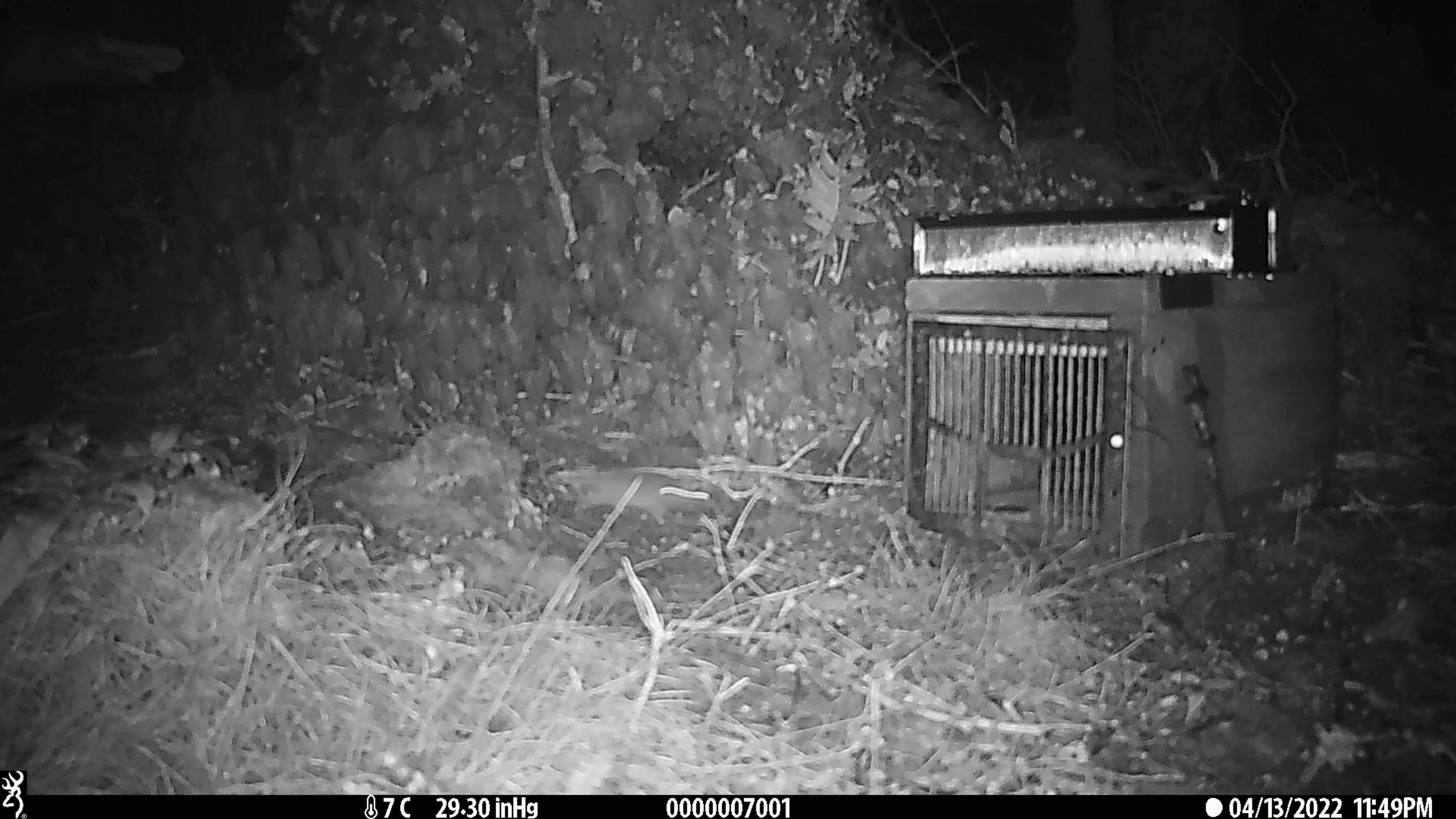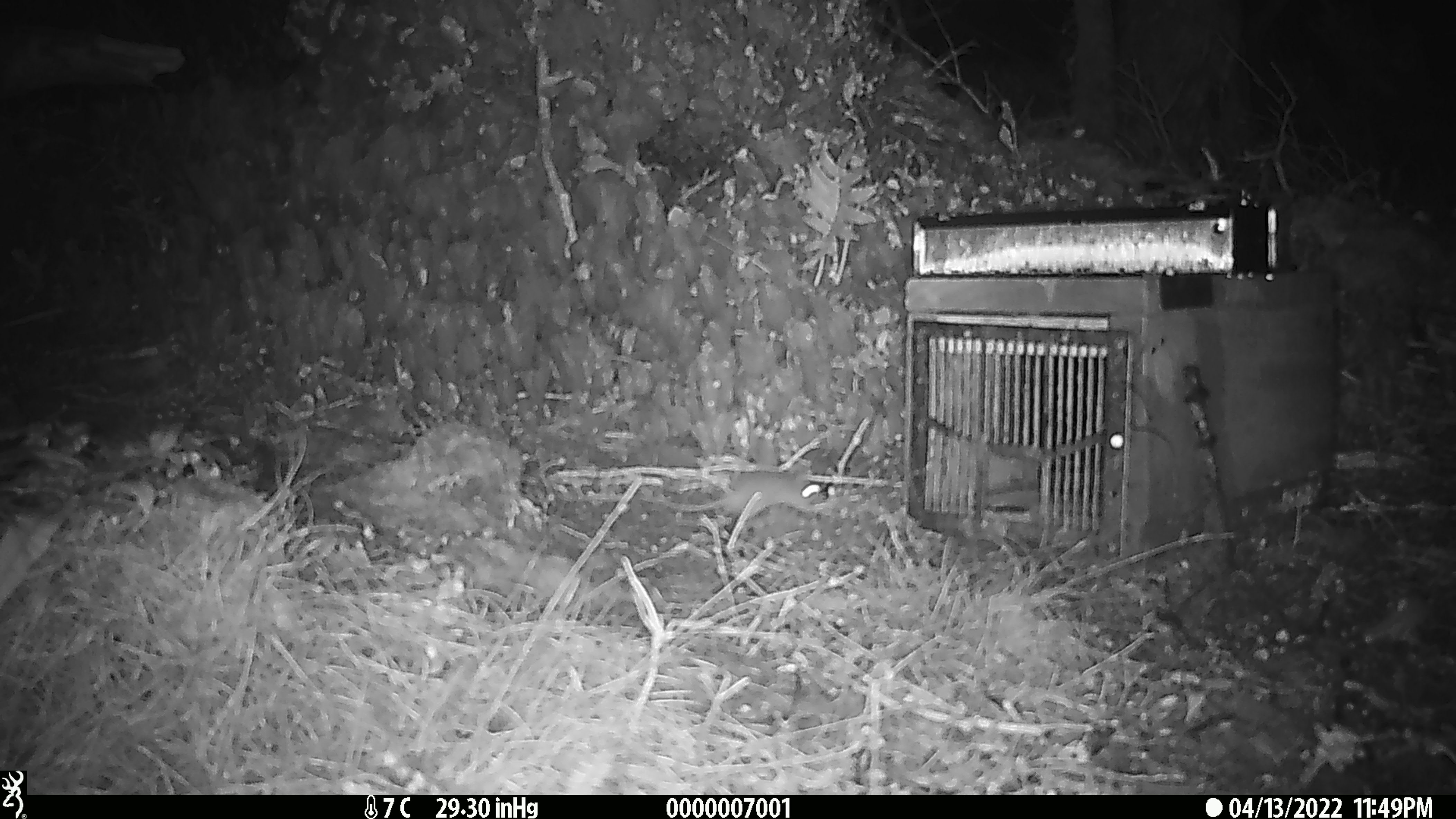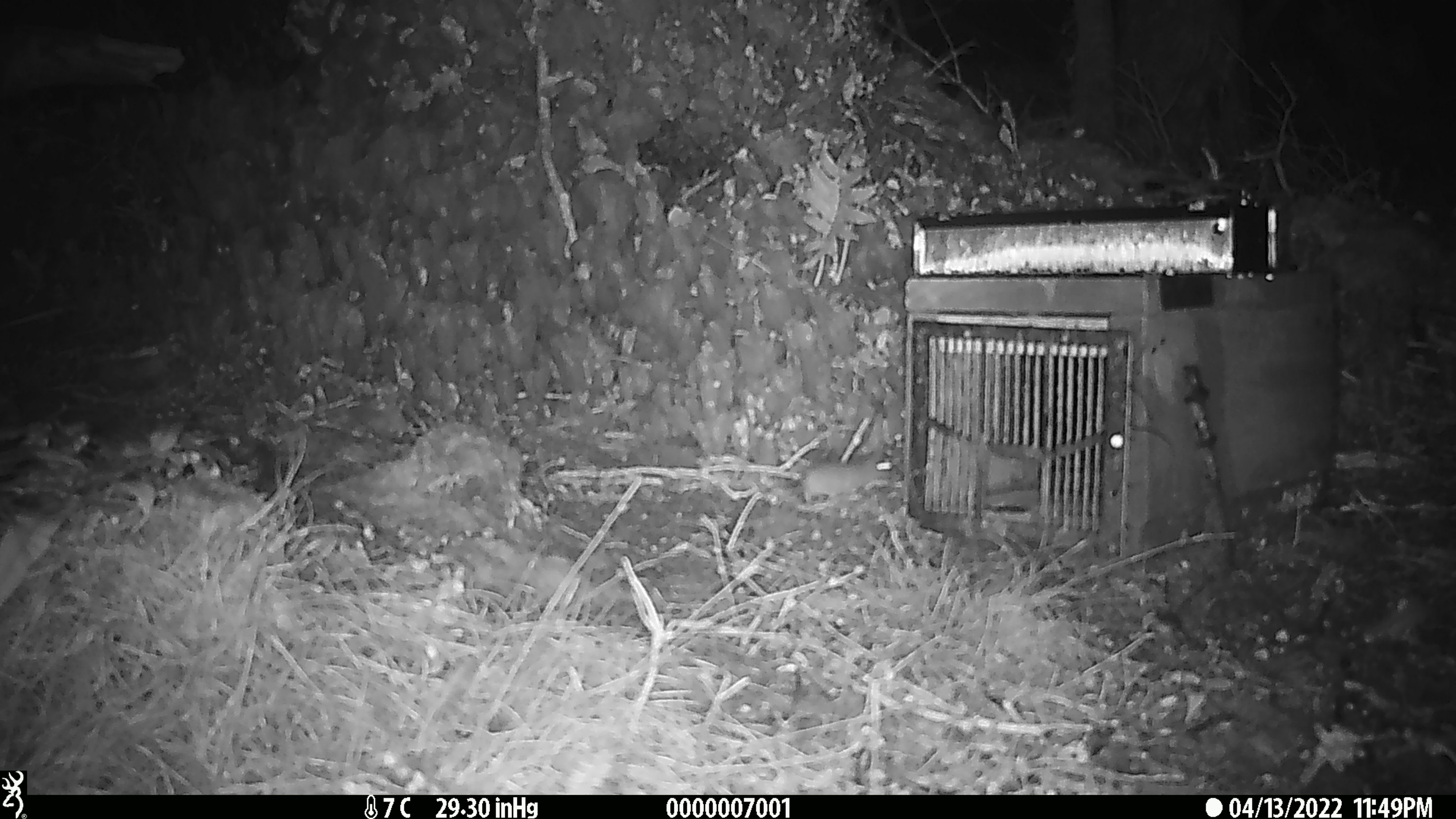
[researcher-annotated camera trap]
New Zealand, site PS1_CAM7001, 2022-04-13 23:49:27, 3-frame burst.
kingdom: Animalia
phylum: Chordata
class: Mammalia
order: Rodentia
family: Muridae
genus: Mus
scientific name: Mus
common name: mouse